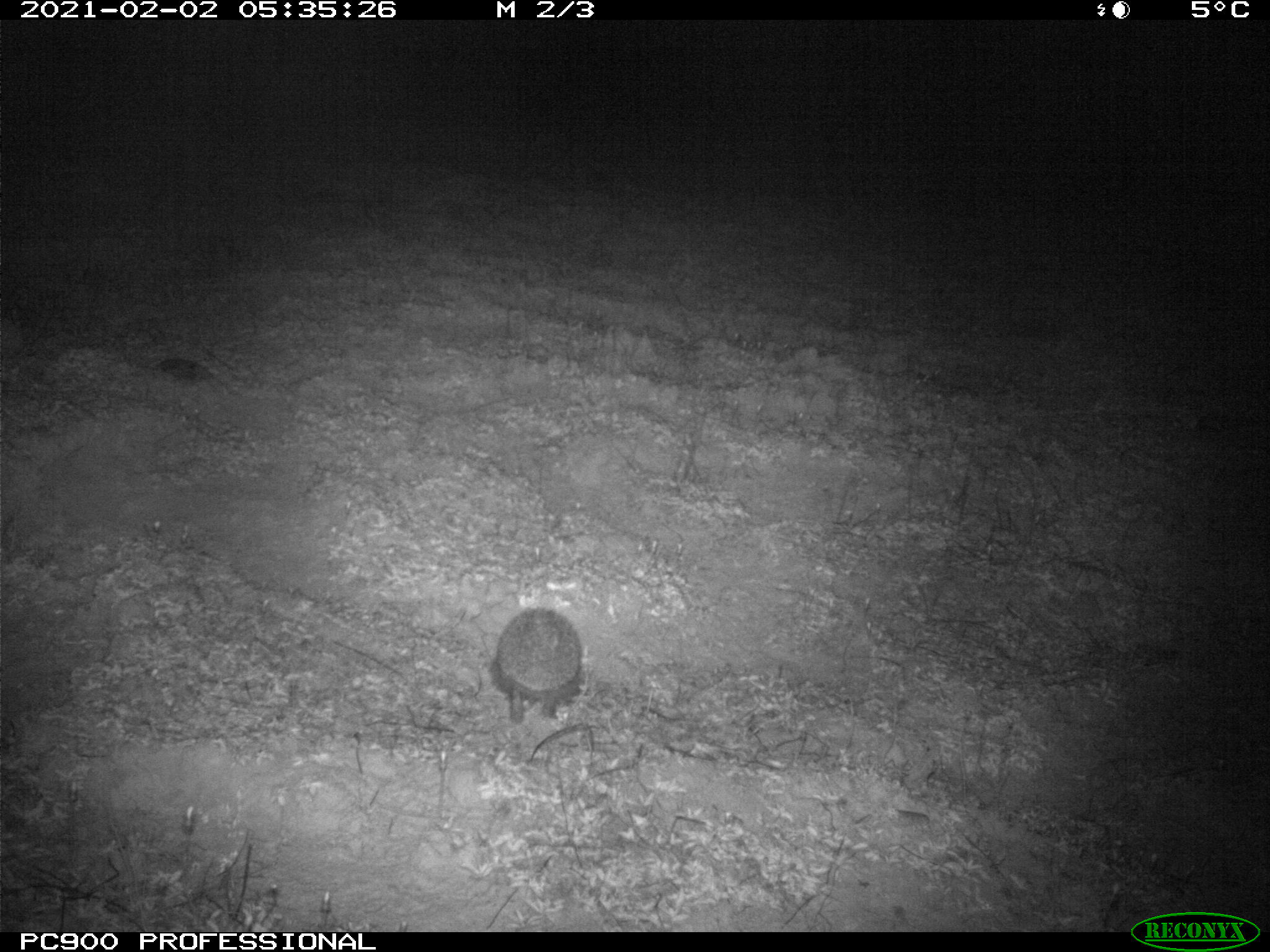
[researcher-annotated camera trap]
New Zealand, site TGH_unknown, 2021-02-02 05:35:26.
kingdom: Animalia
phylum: Chordata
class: Mammalia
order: Eulipotyphla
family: Erinaceidae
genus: Erinaceus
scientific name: Erinaceus europaeus europaeus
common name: european hedgehog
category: hedgehog